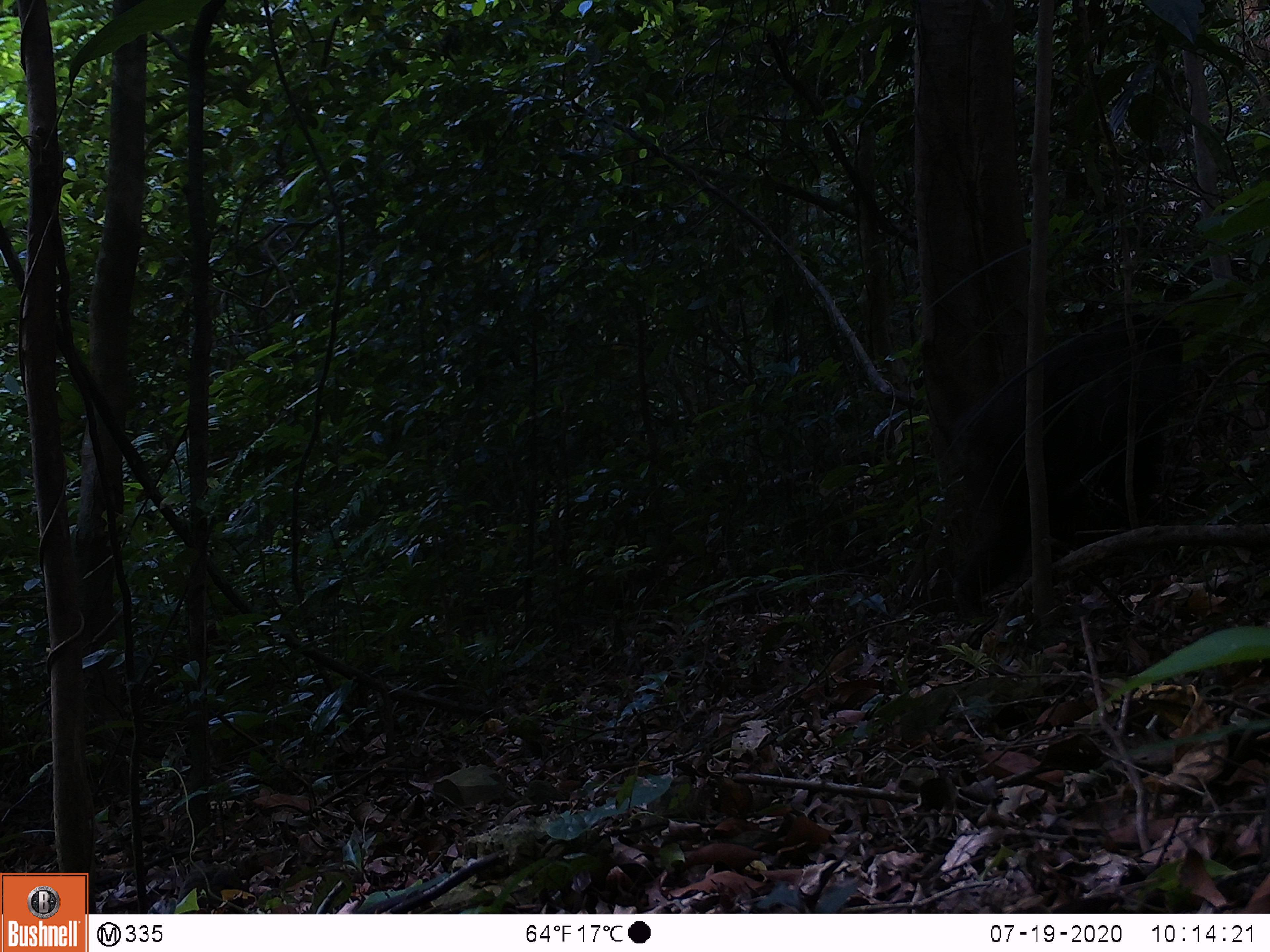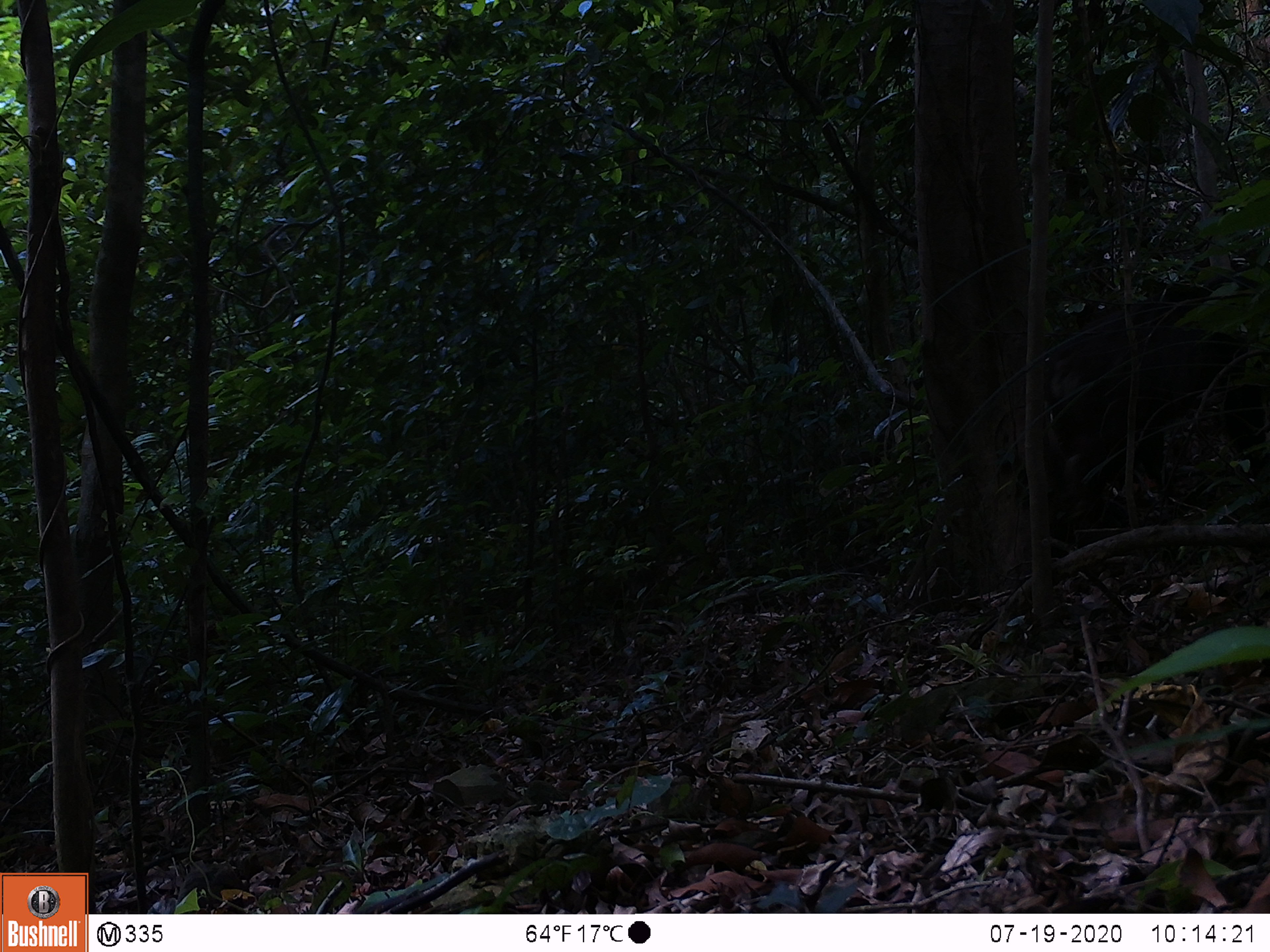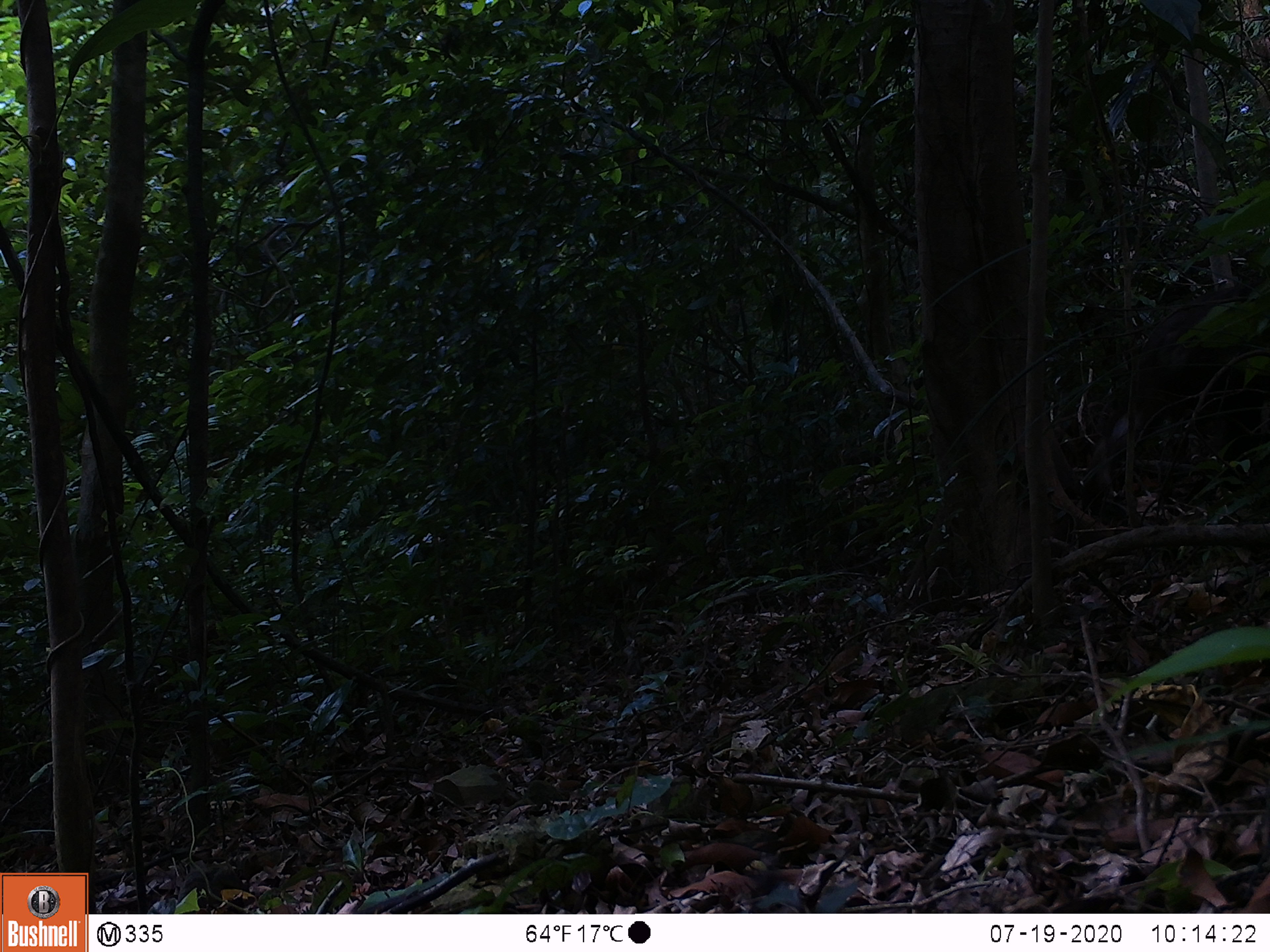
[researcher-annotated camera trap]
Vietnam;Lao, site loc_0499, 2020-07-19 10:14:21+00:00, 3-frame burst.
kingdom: Animalia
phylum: Chordata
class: Mammalia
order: Primates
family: Cercopithecidae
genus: Macaca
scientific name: Macaca arctoides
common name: stump-tailed macaque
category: stump tailed macaque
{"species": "stump tailed macaque (stump-tailed macaque) (Macaca arctoides)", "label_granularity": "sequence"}